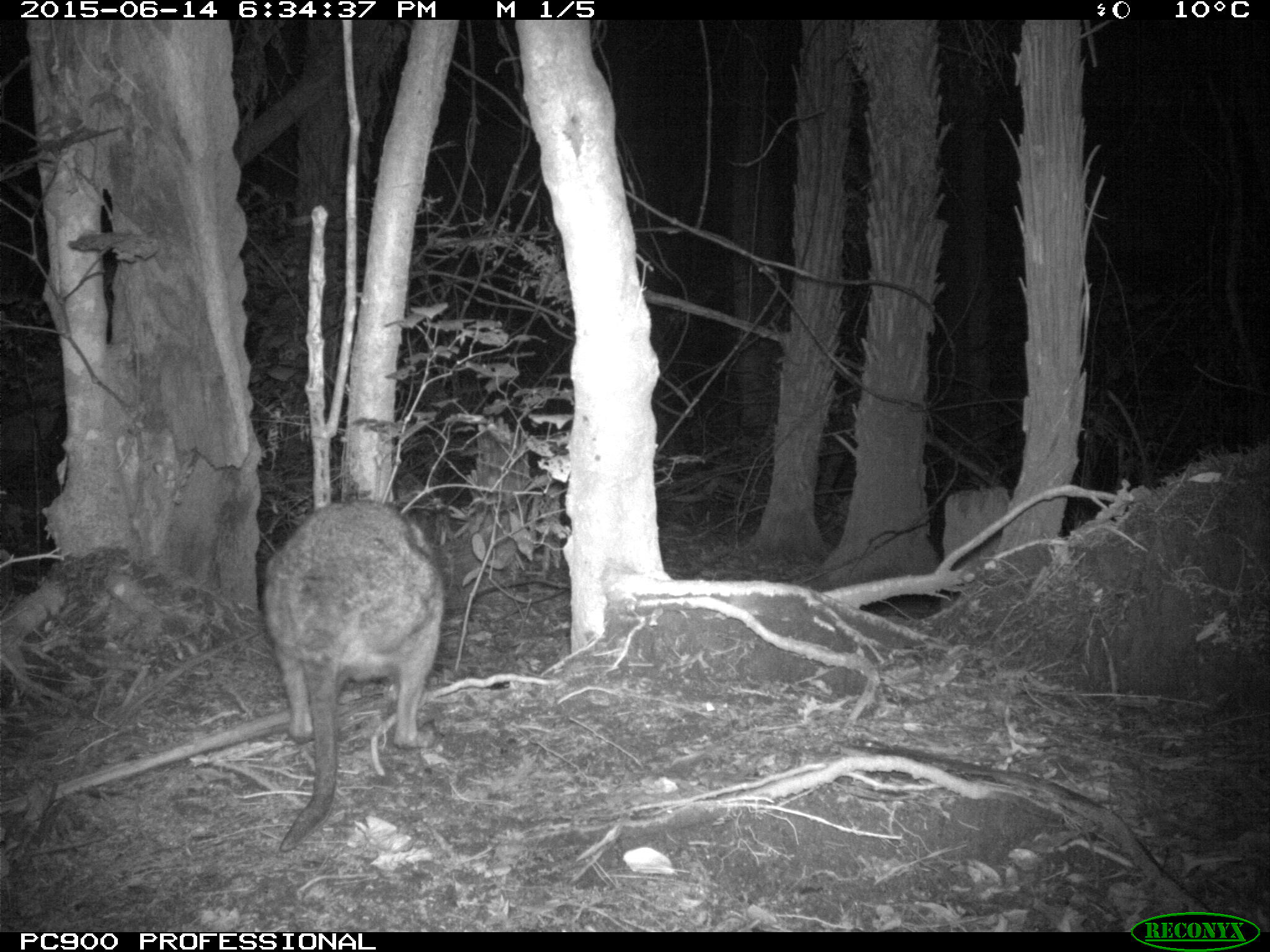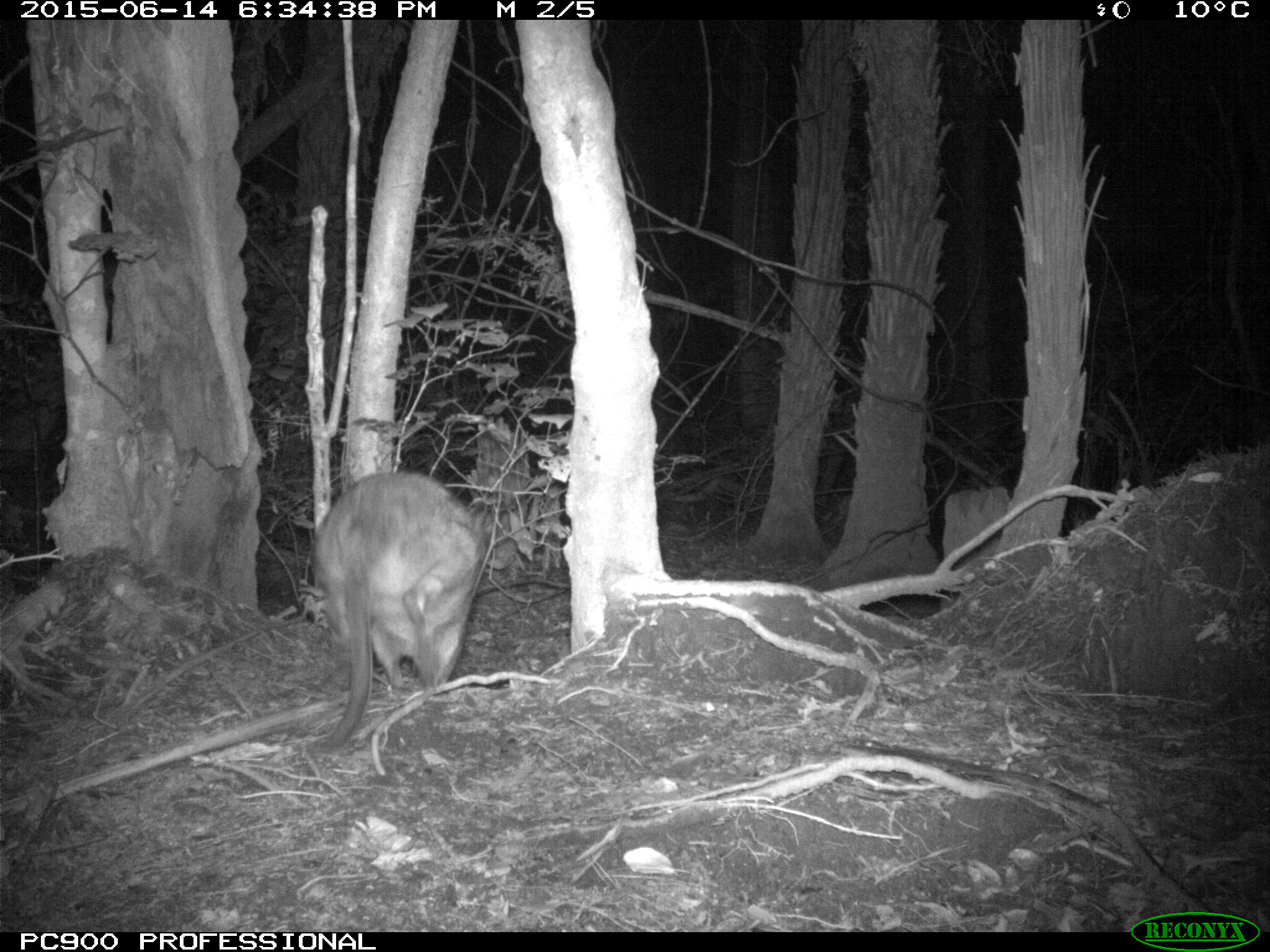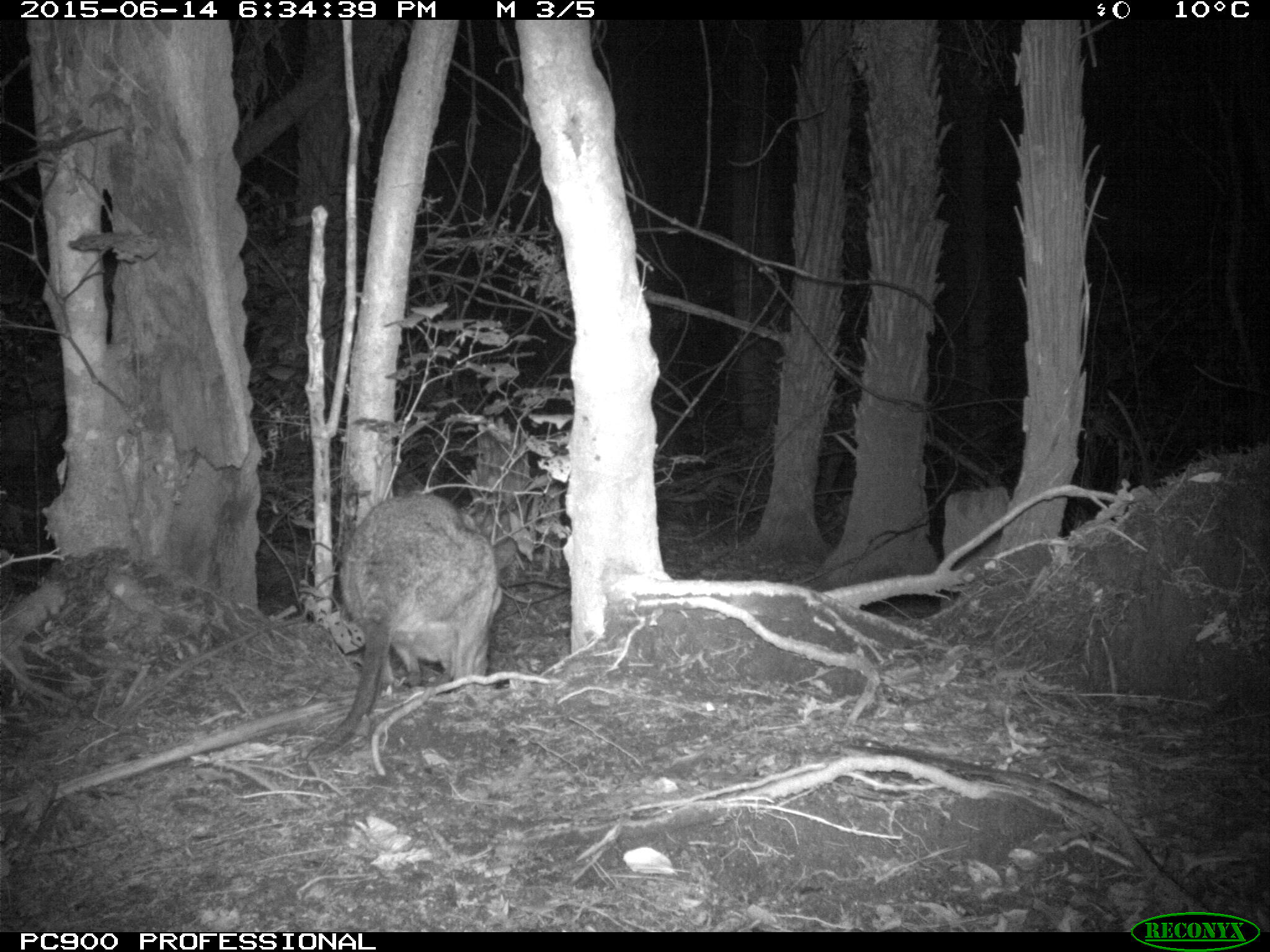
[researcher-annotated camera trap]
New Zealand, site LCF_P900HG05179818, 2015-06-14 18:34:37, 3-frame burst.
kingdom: Animalia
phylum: Chordata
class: Mammalia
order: Diprotodontia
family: Macropodidae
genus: Notamacropus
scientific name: Notamacropus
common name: wallaby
Wallaby (Notamacropus).